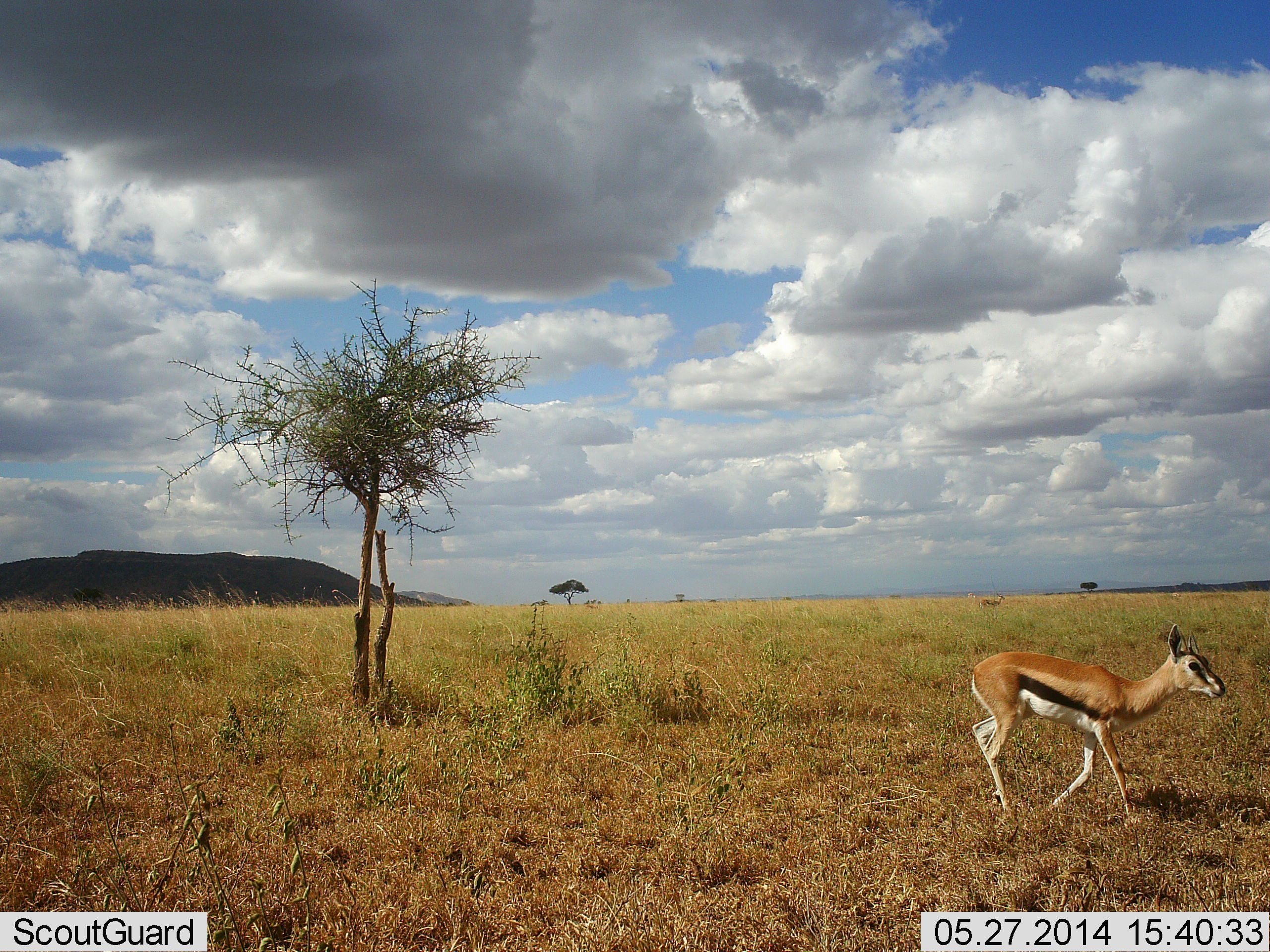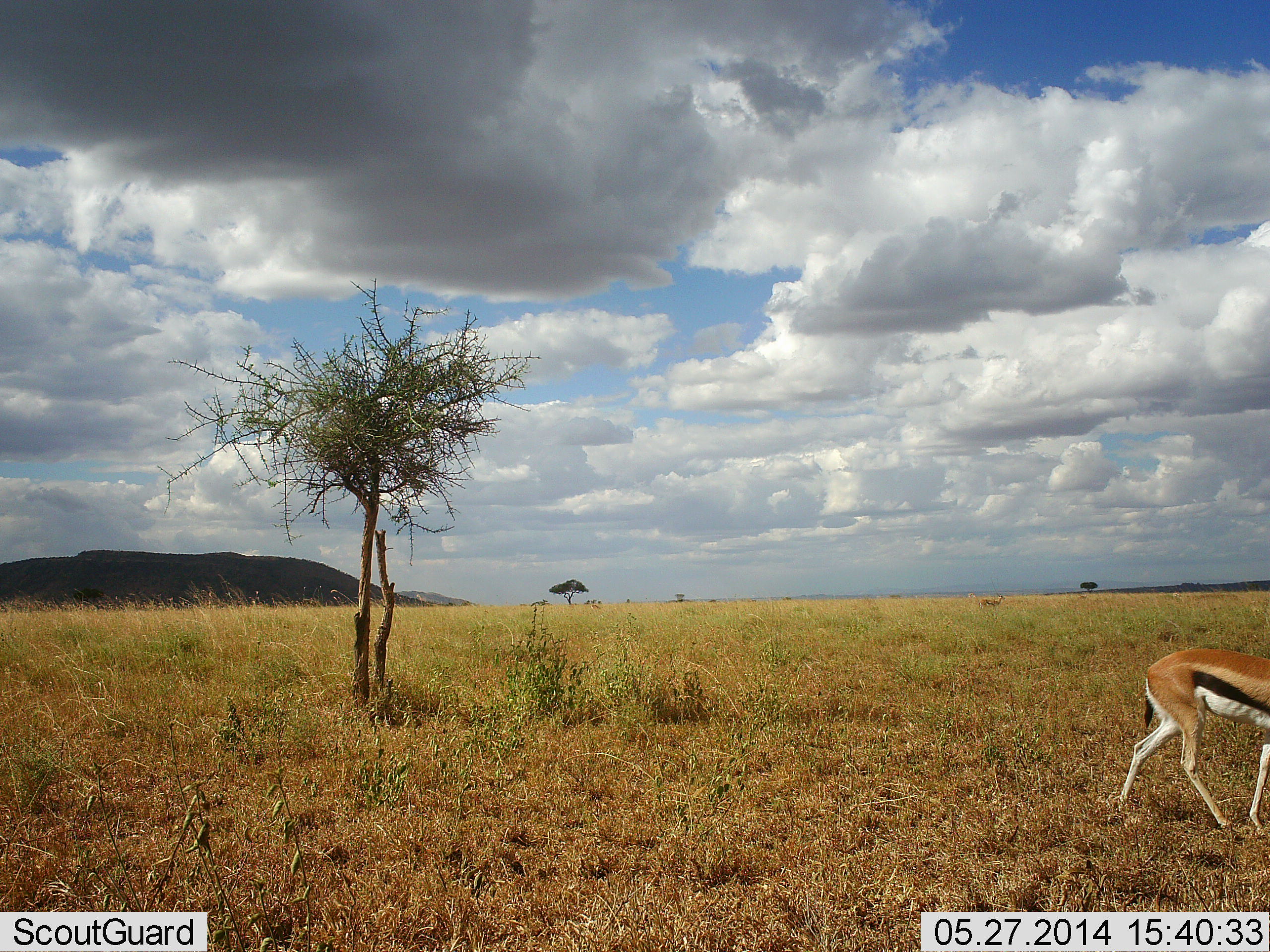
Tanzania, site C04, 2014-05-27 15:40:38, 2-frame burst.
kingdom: Animalia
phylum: Chordata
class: Mammalia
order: Artiodactyla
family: Bovidae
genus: Eudorcas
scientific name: Eudorcas thomsonii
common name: thomson's gazelle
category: gazellethomsons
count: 1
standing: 20%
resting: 0%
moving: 100%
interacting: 0%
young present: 0%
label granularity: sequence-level